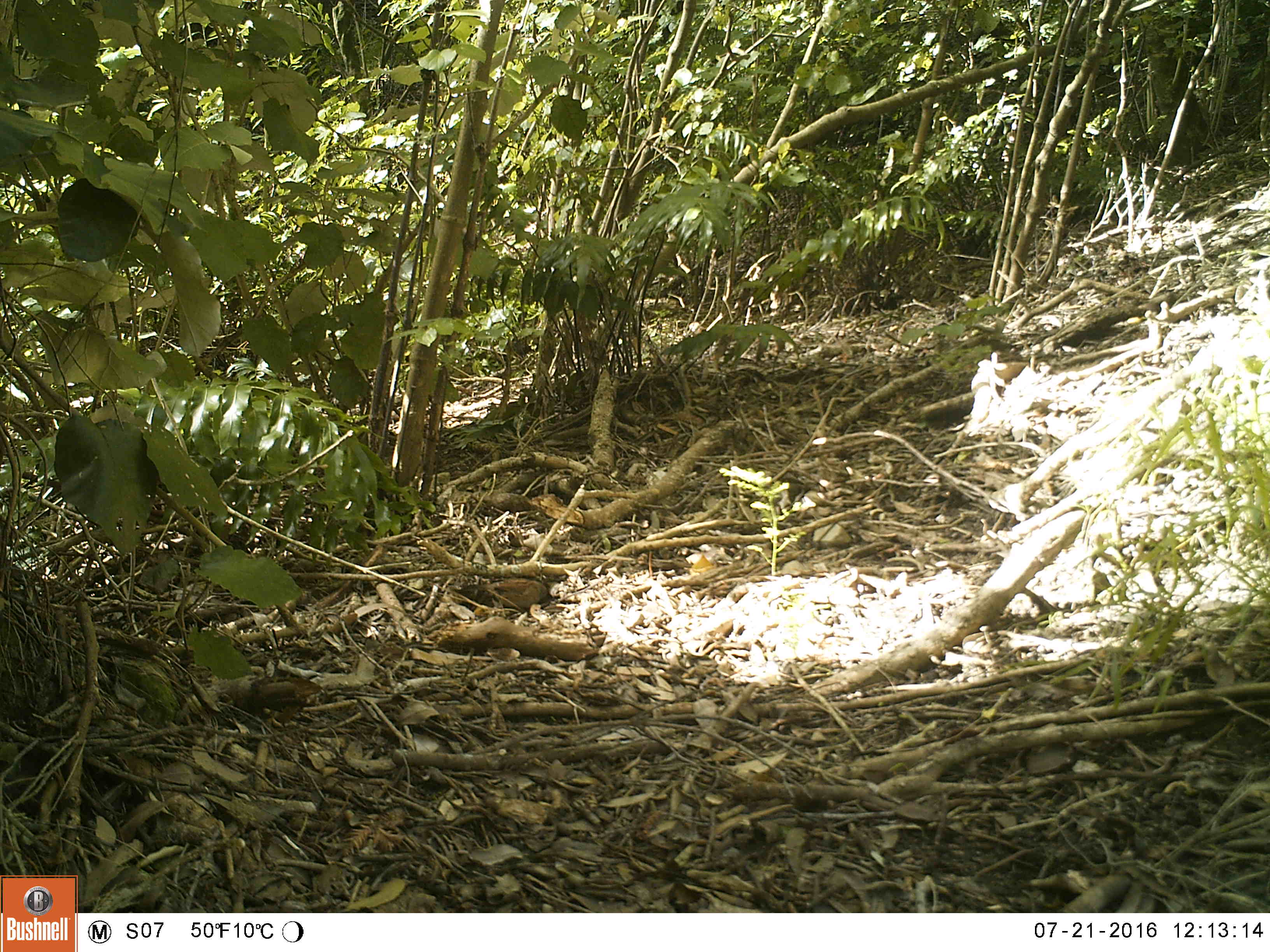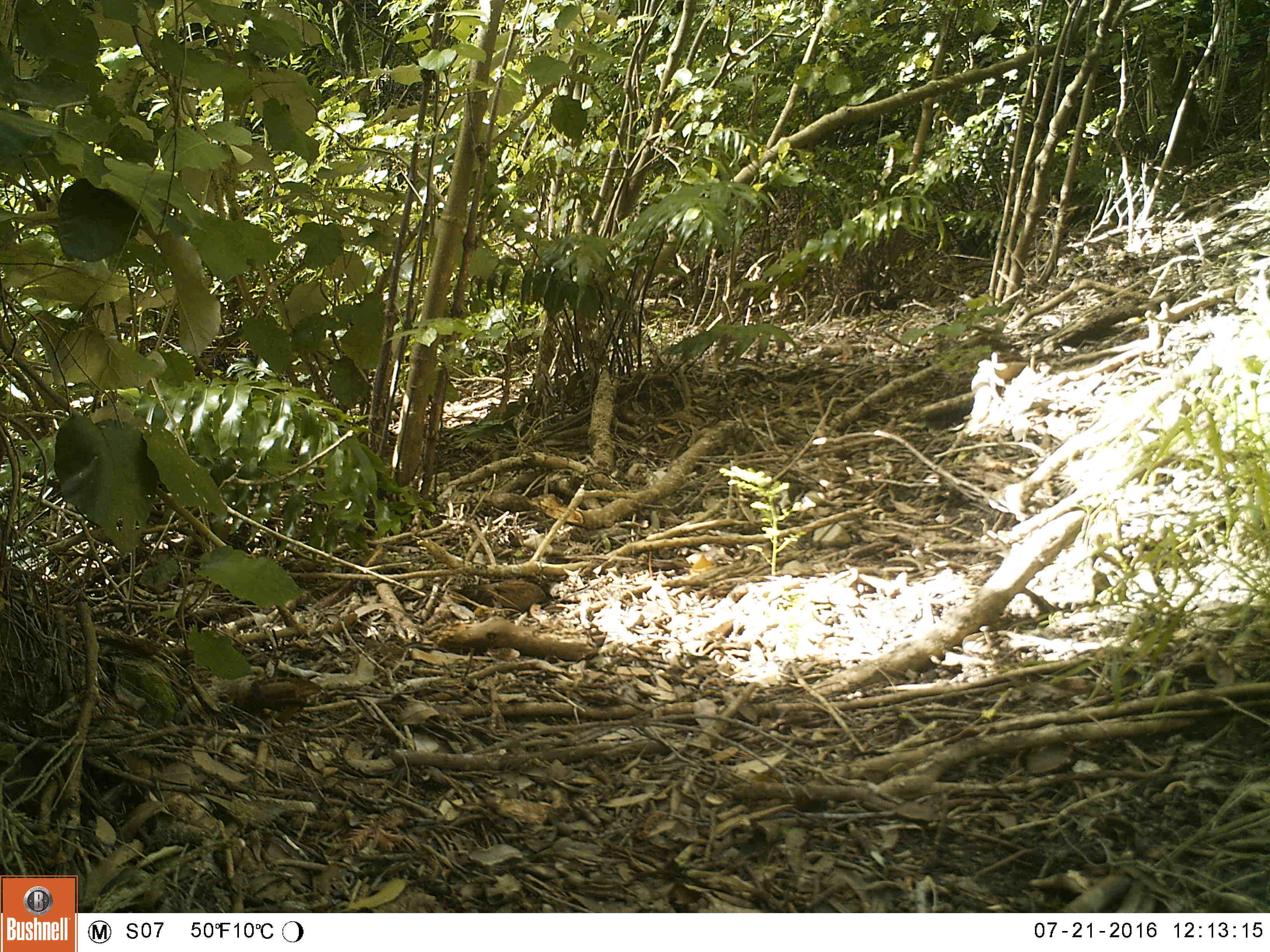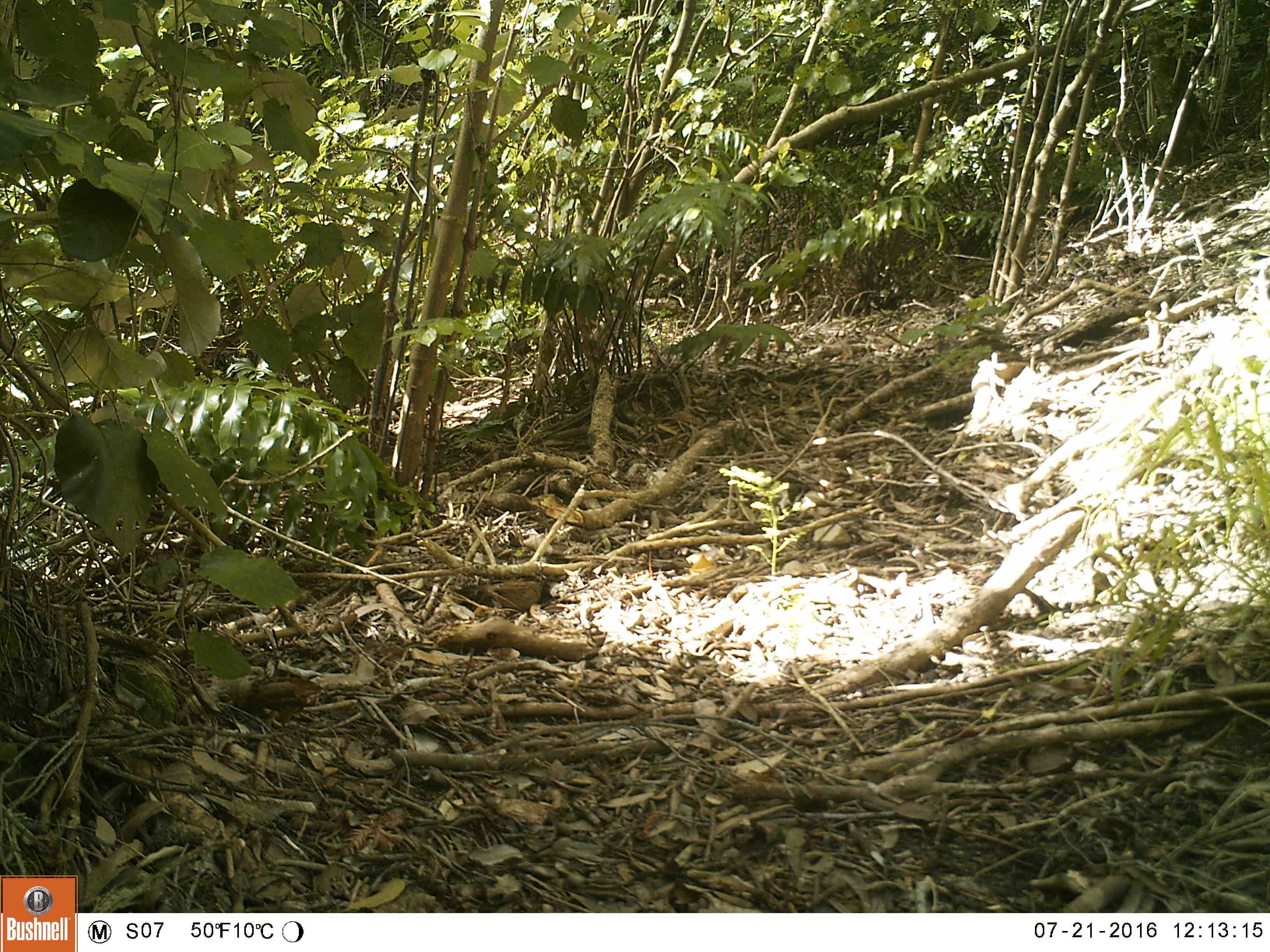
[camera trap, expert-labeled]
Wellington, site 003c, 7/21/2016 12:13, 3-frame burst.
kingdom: Animalia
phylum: Chordata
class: Aves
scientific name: Aves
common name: bird